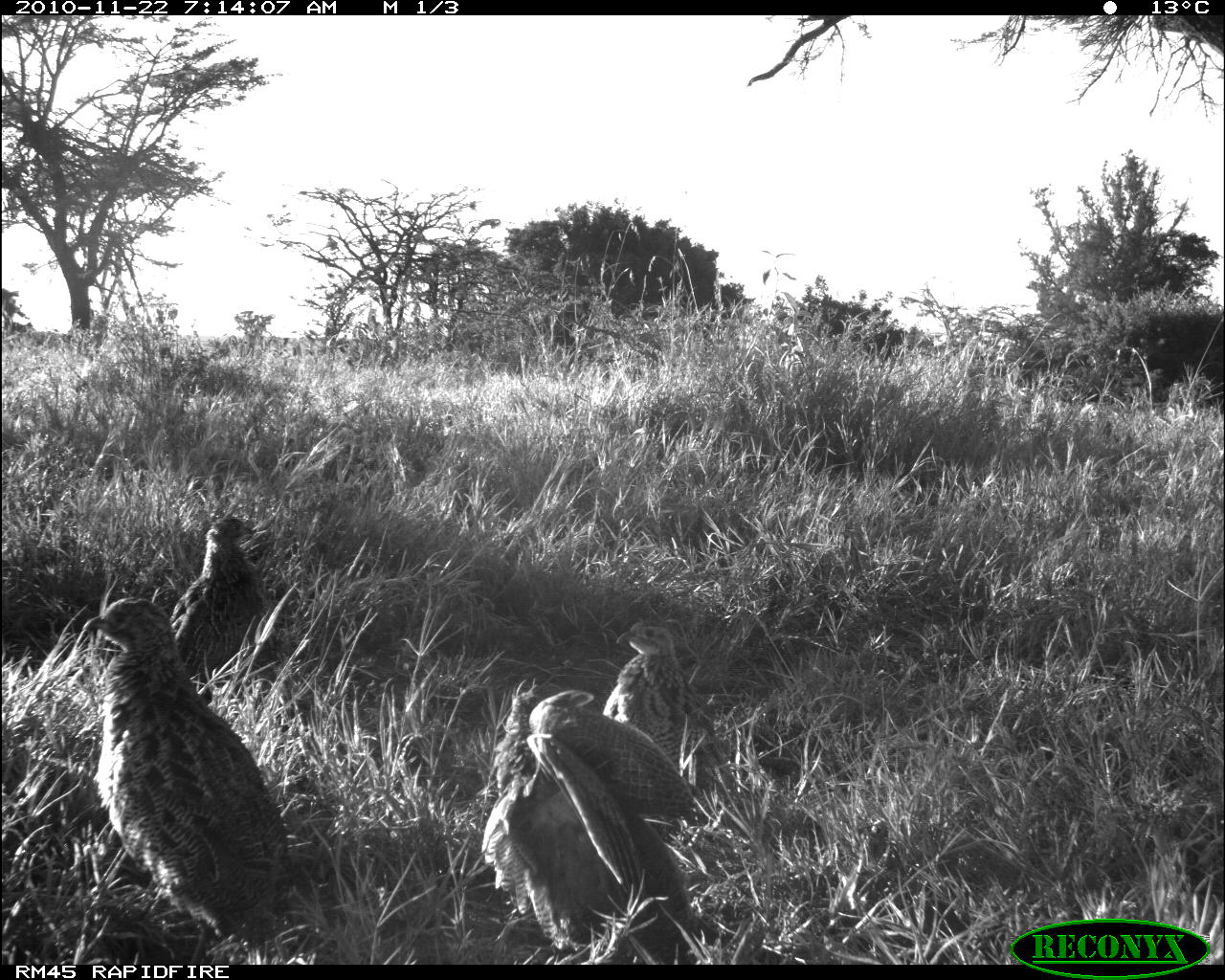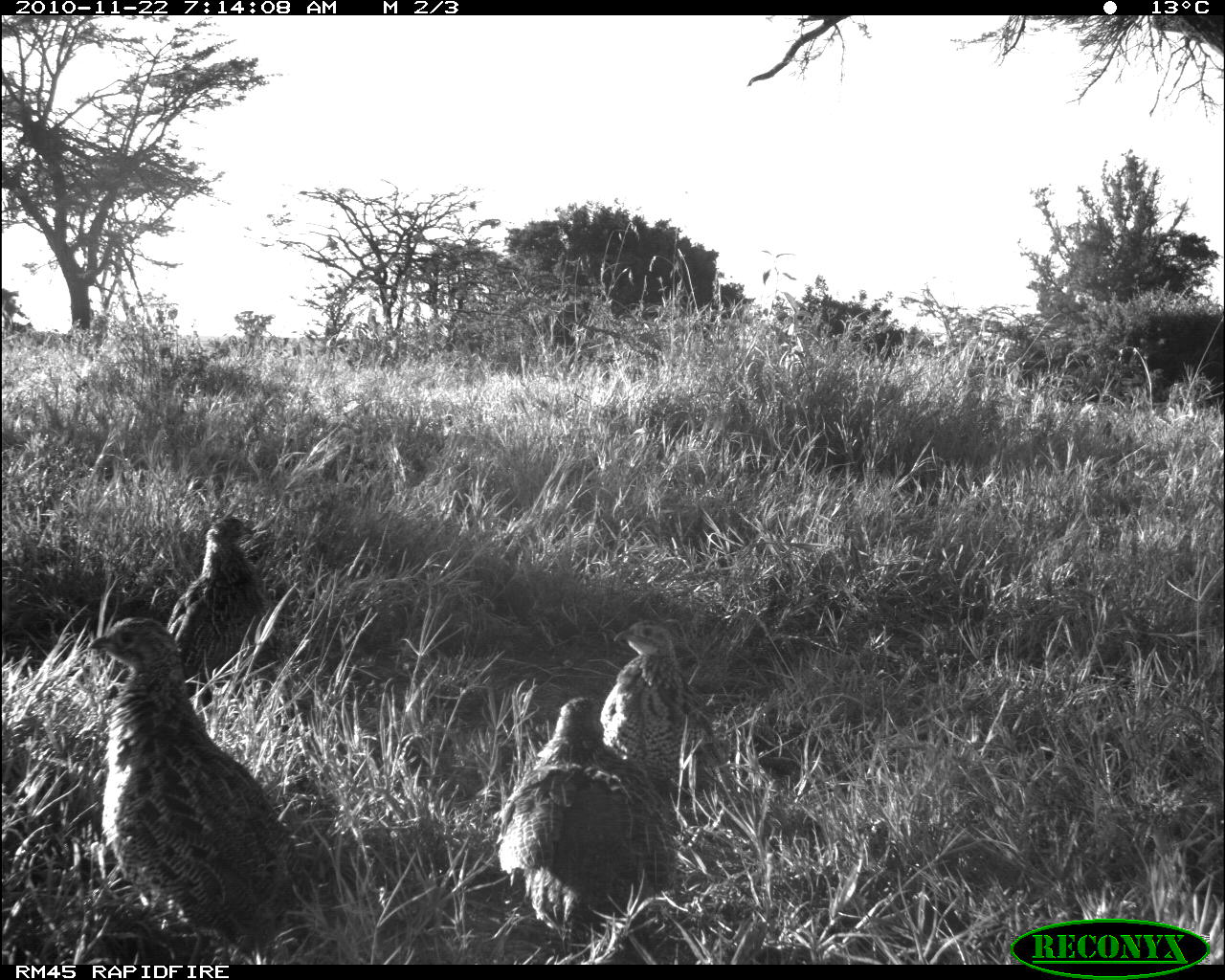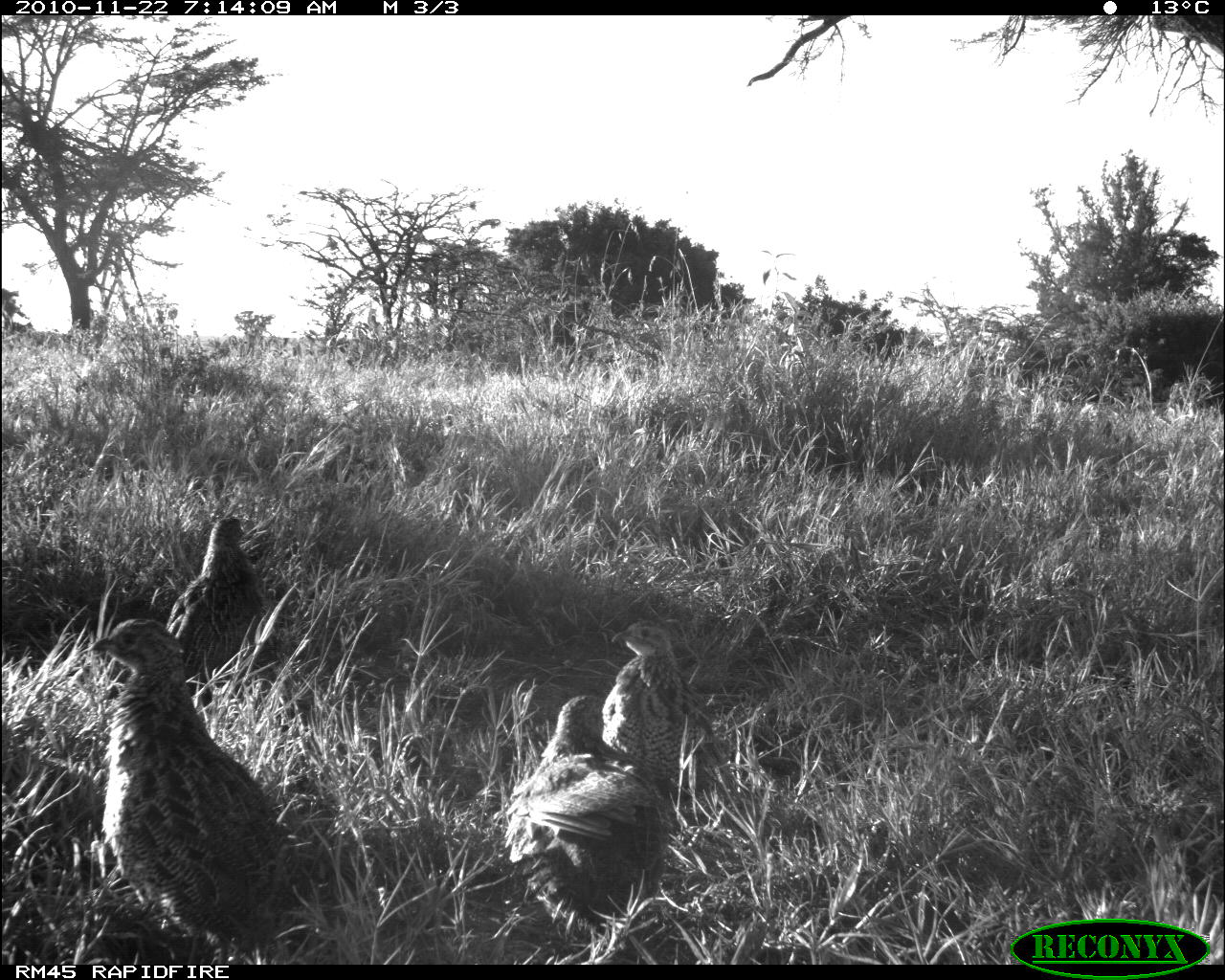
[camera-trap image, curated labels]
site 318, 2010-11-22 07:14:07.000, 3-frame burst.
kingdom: Animalia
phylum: Chordata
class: Aves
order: Galliformes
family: Phasianidae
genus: Pternistis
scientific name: Pternistis leucoscepus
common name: yellow-necked francolin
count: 4